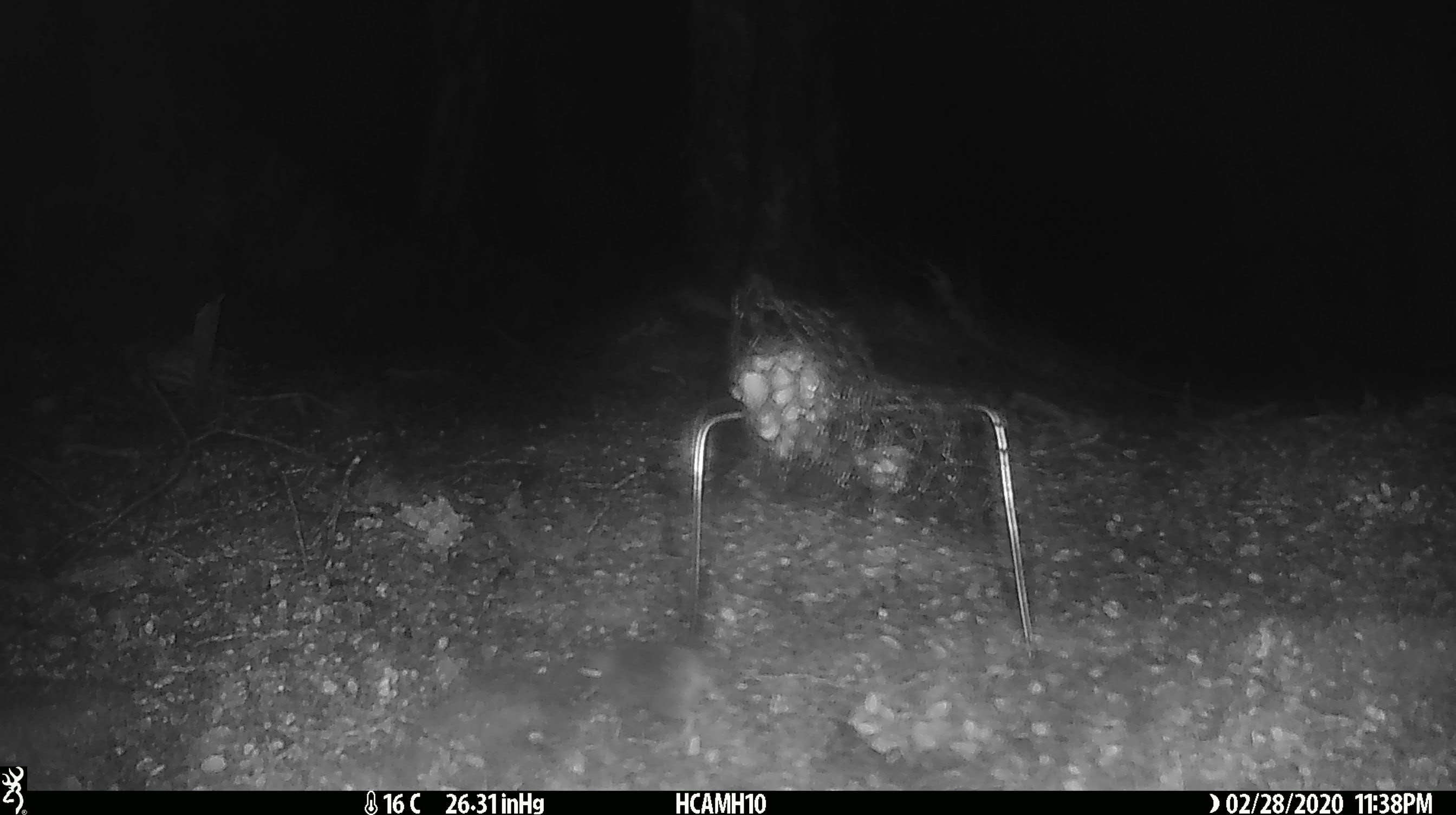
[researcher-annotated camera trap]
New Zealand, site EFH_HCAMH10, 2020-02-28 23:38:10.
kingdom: Animalia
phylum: Chordata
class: Mammalia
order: Rodentia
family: Muridae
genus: Mus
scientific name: Mus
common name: mouse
Mouse (Mus).